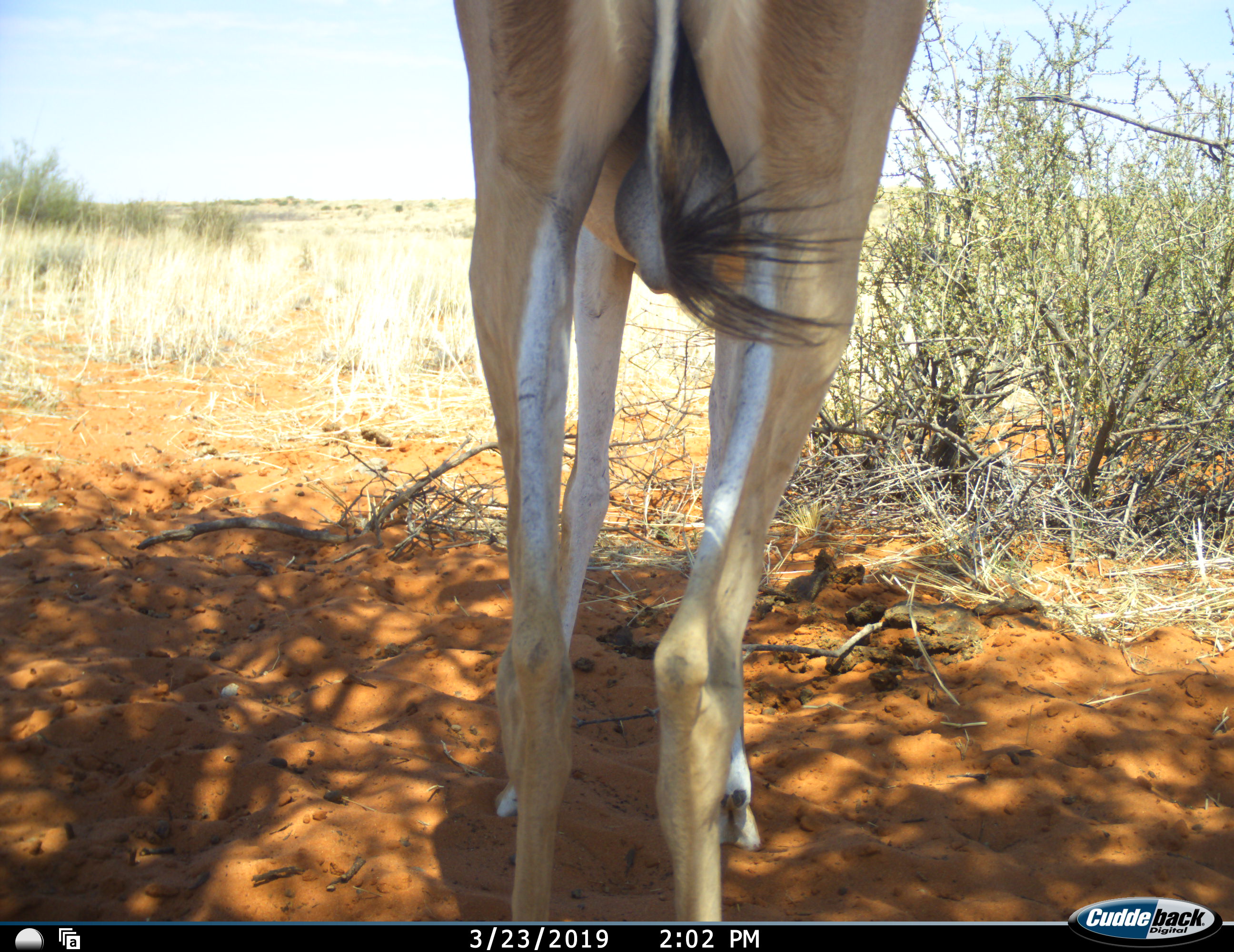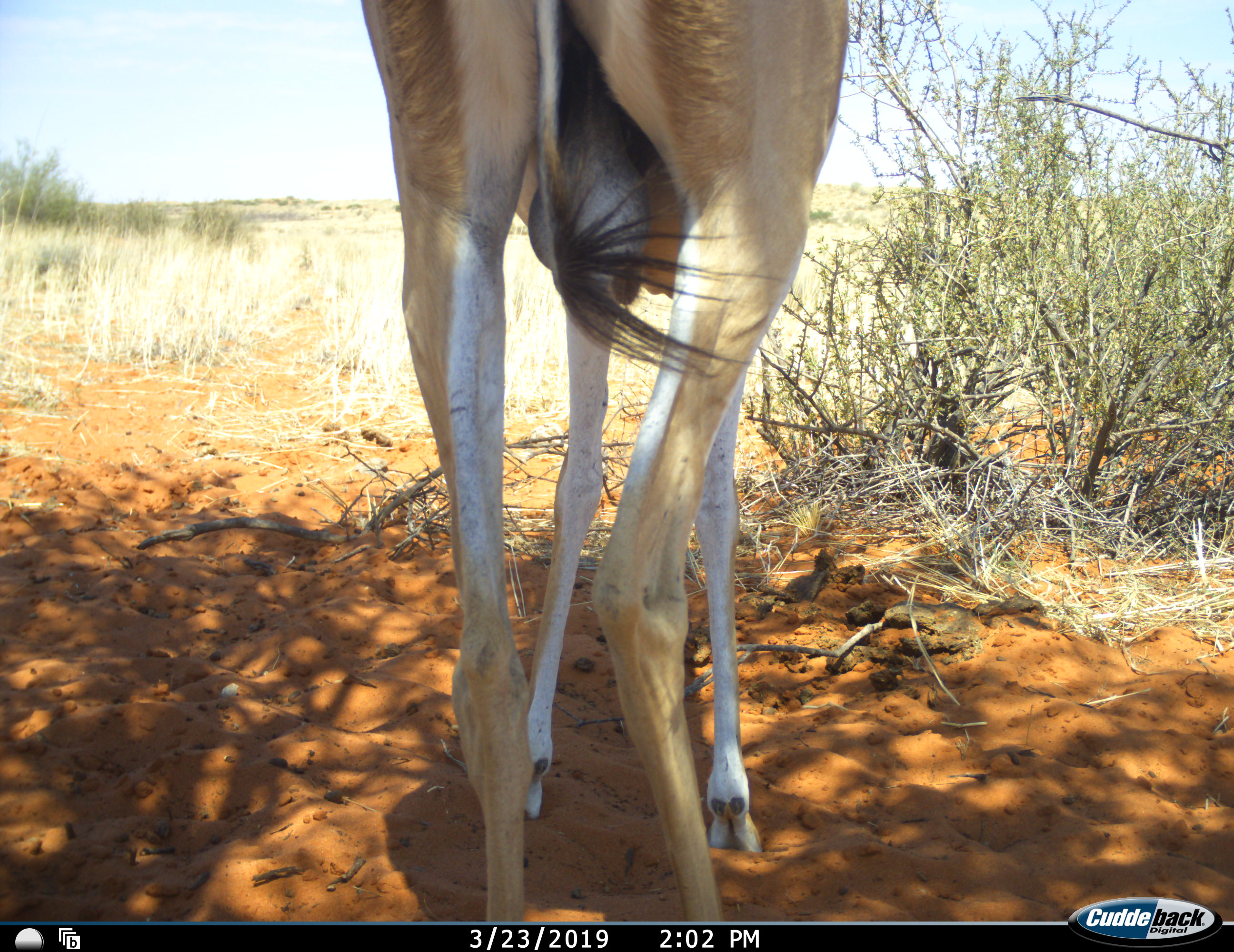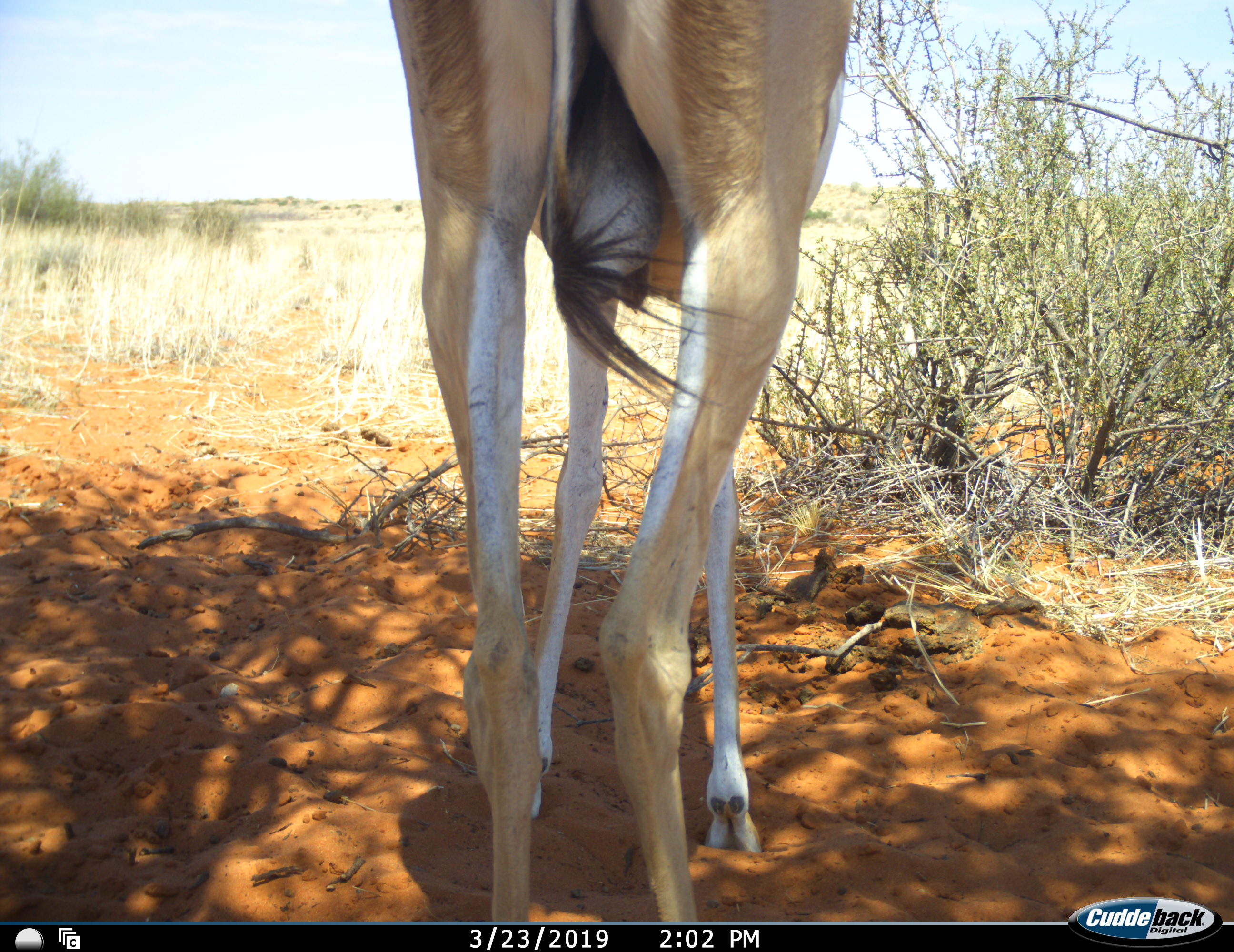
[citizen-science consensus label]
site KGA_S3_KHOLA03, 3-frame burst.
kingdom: Animalia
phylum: Chordata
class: Mammalia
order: Artiodactyla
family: Bovidae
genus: Antidorcas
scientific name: Antidorcas marsupialis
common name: springbok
Springbok (Antidorcas marsupialis), count 1. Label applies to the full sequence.